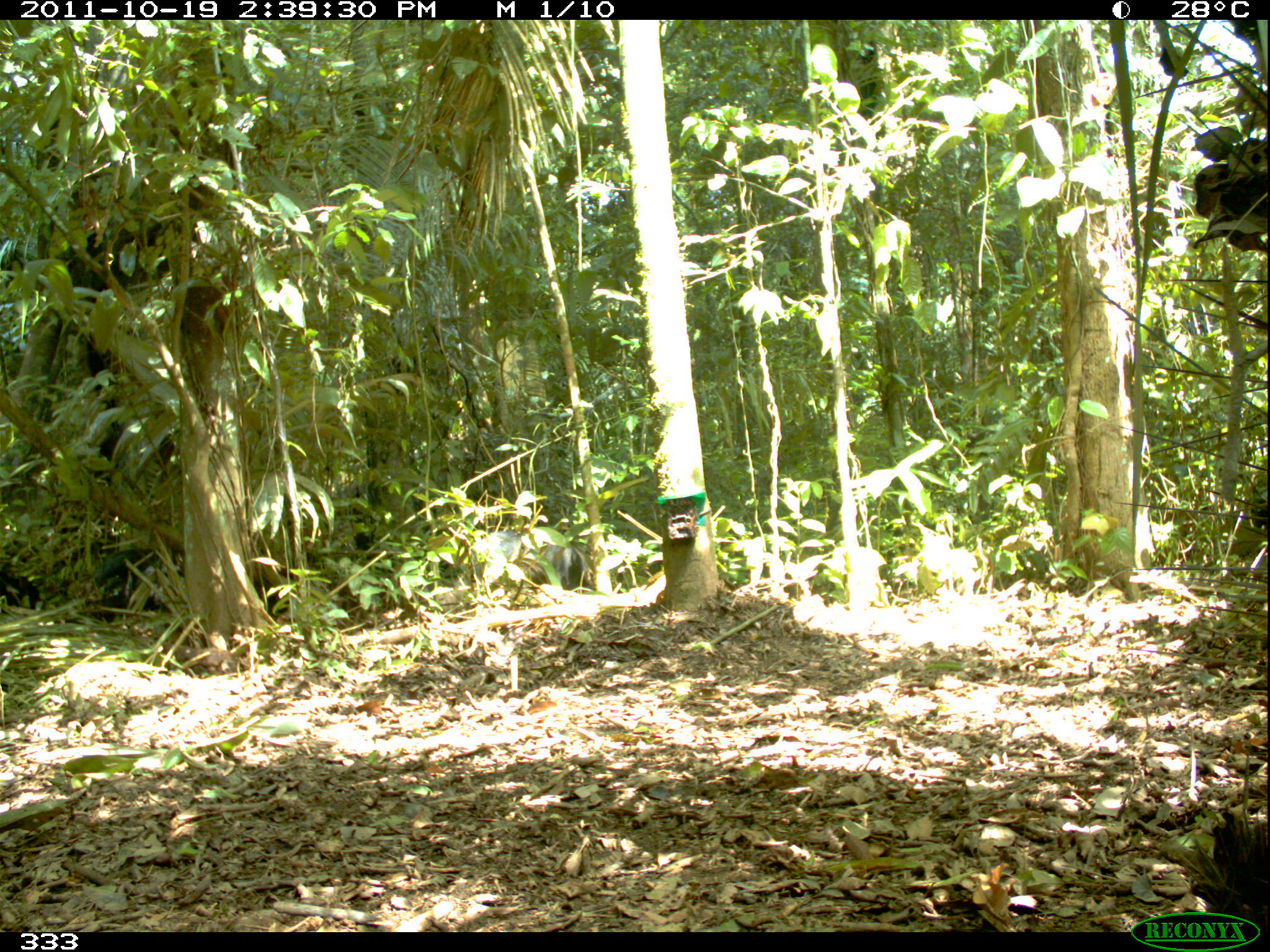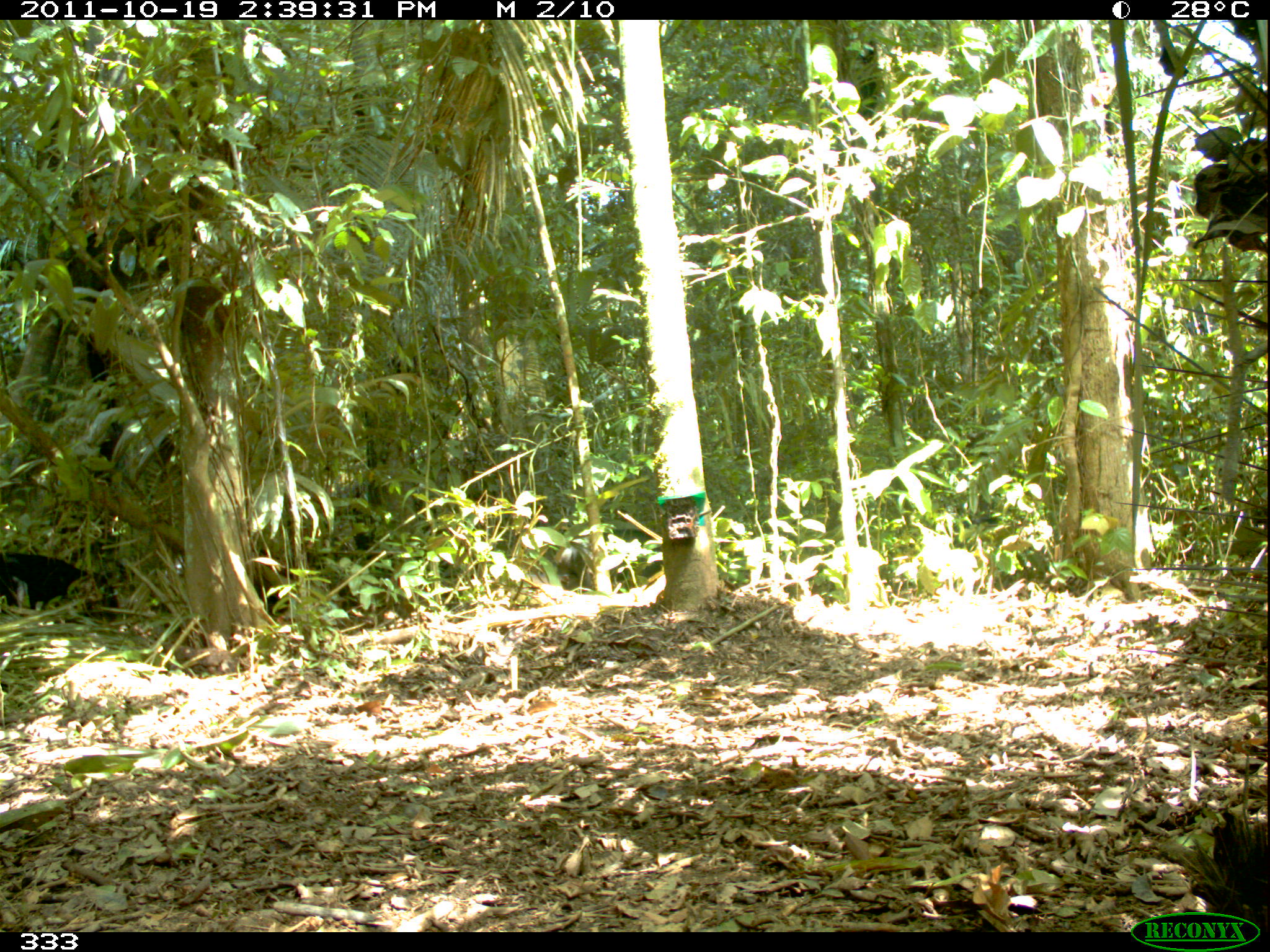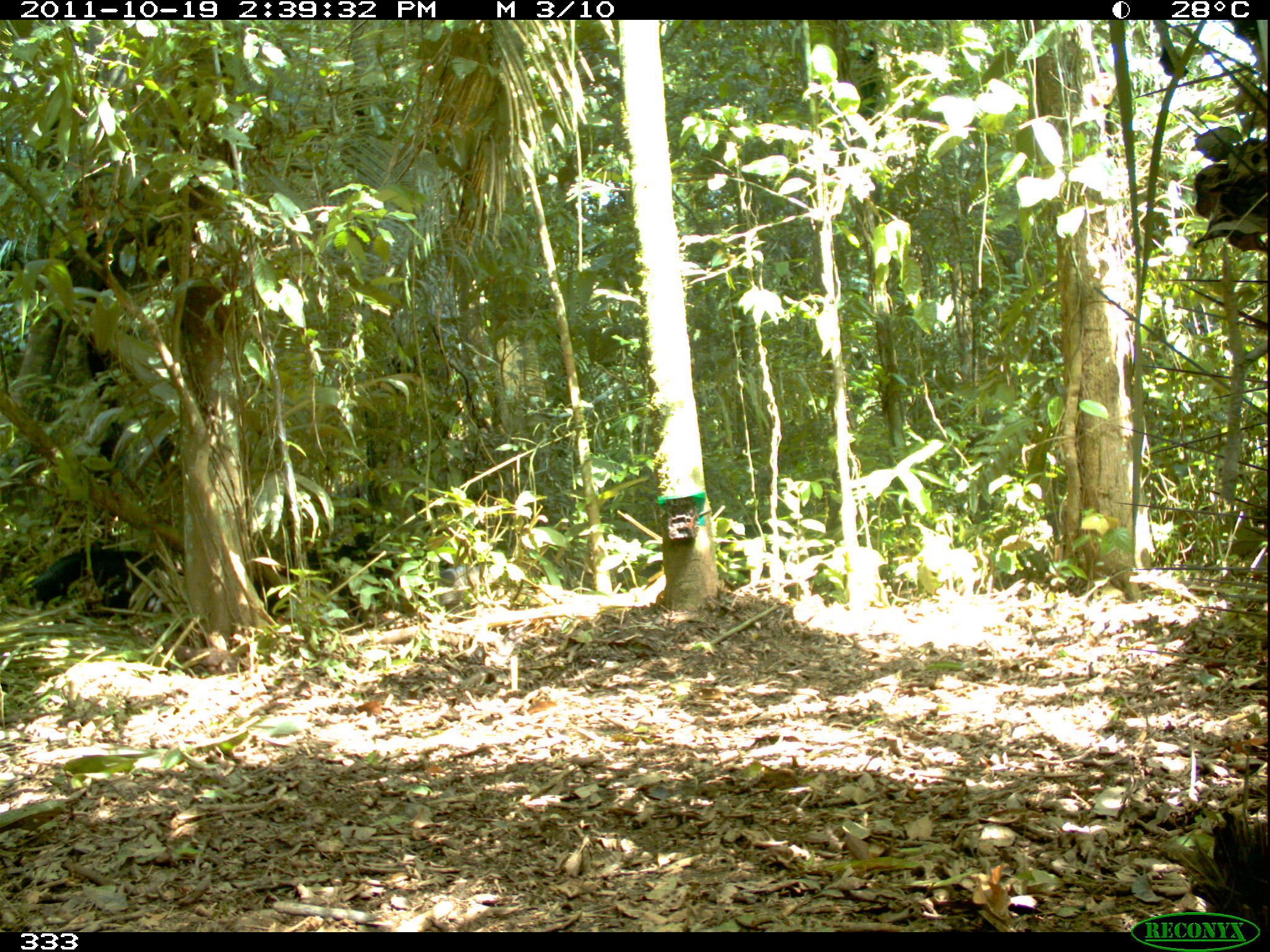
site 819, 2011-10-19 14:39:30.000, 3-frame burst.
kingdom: Animalia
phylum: Chordata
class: Mammalia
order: Artiodactyla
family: Tayassuidae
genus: Tayassu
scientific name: Tayassu pecari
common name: white-lipped peccary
Tayassu pecari (white-lipped peccary).